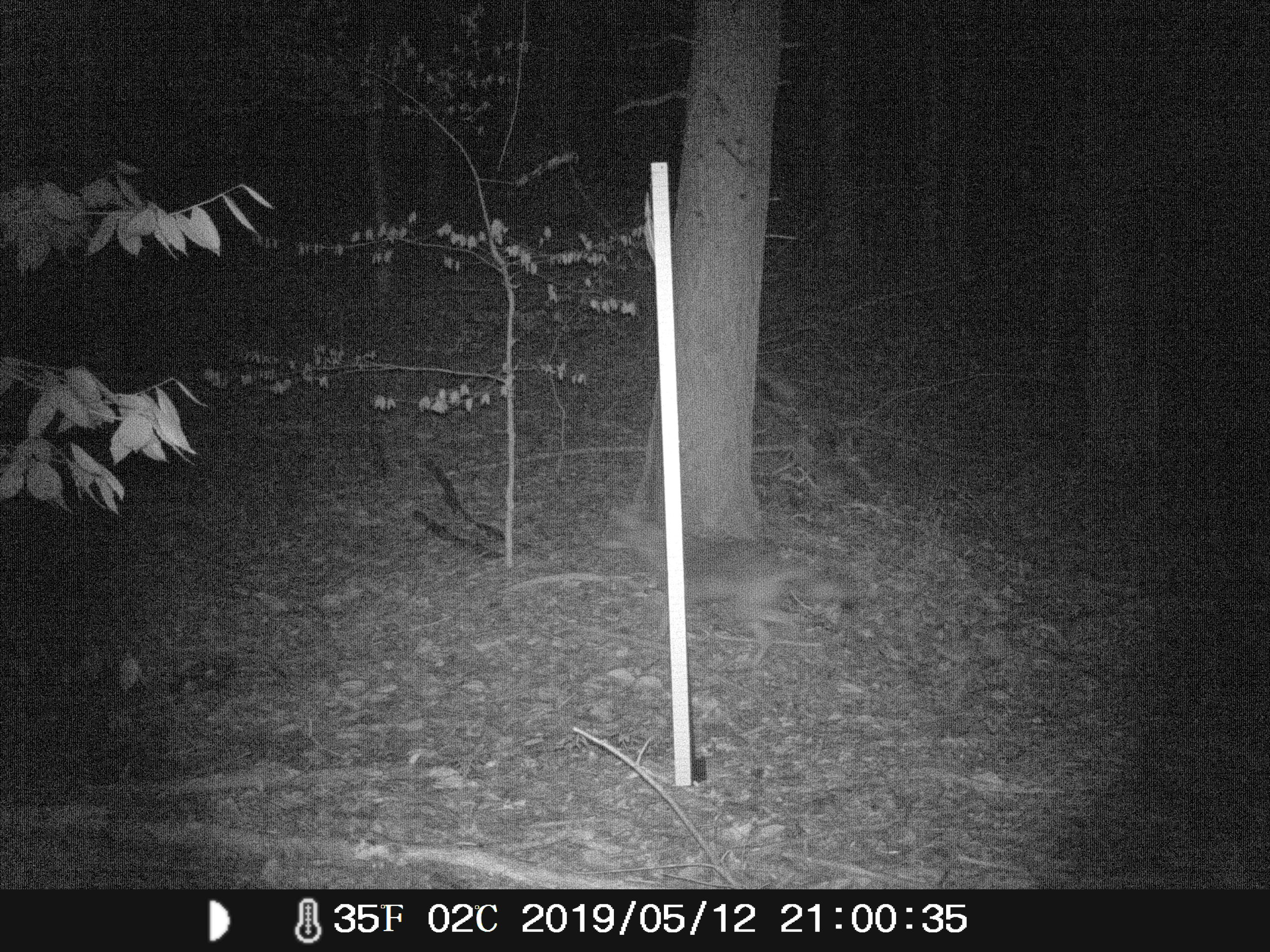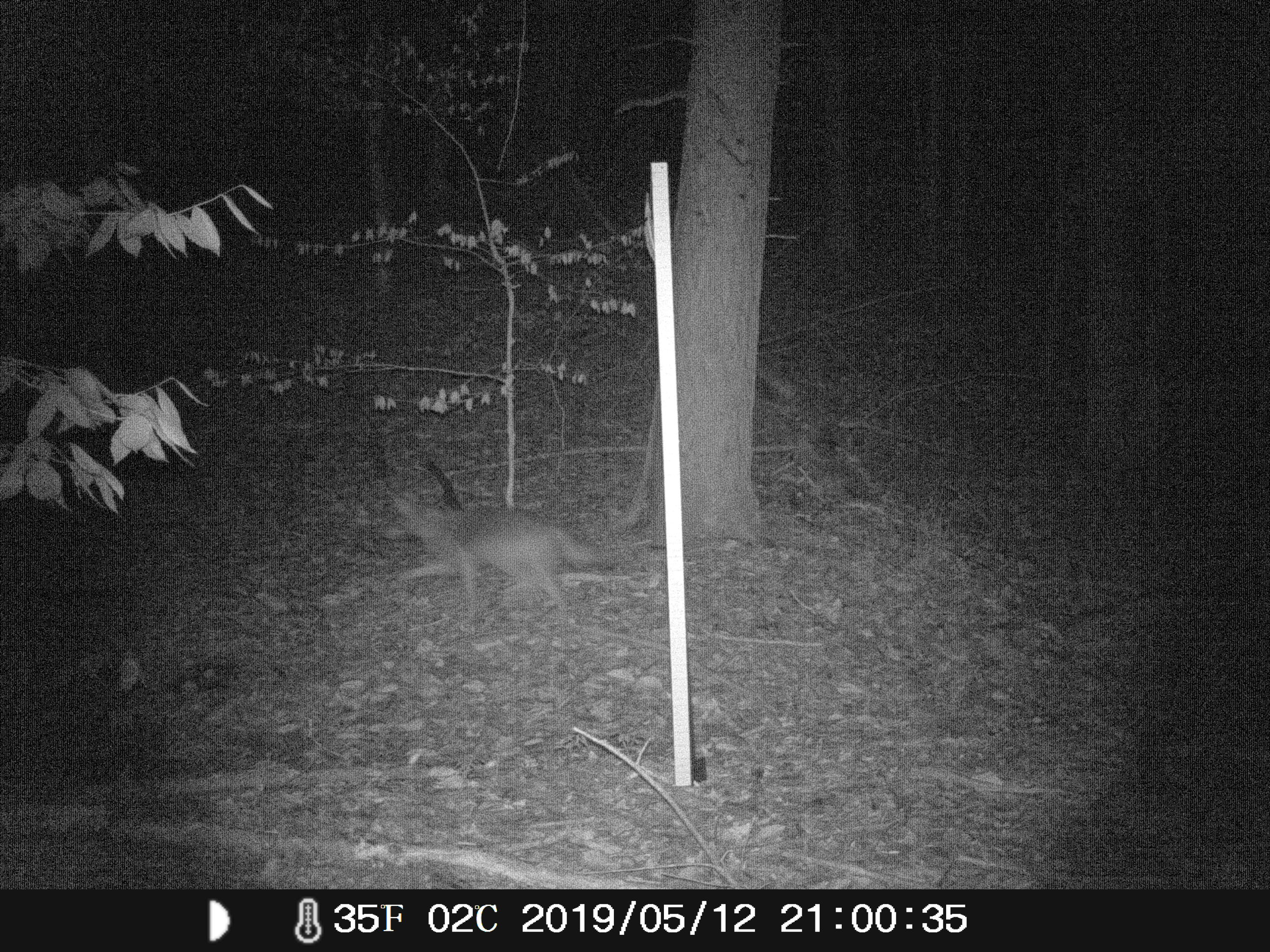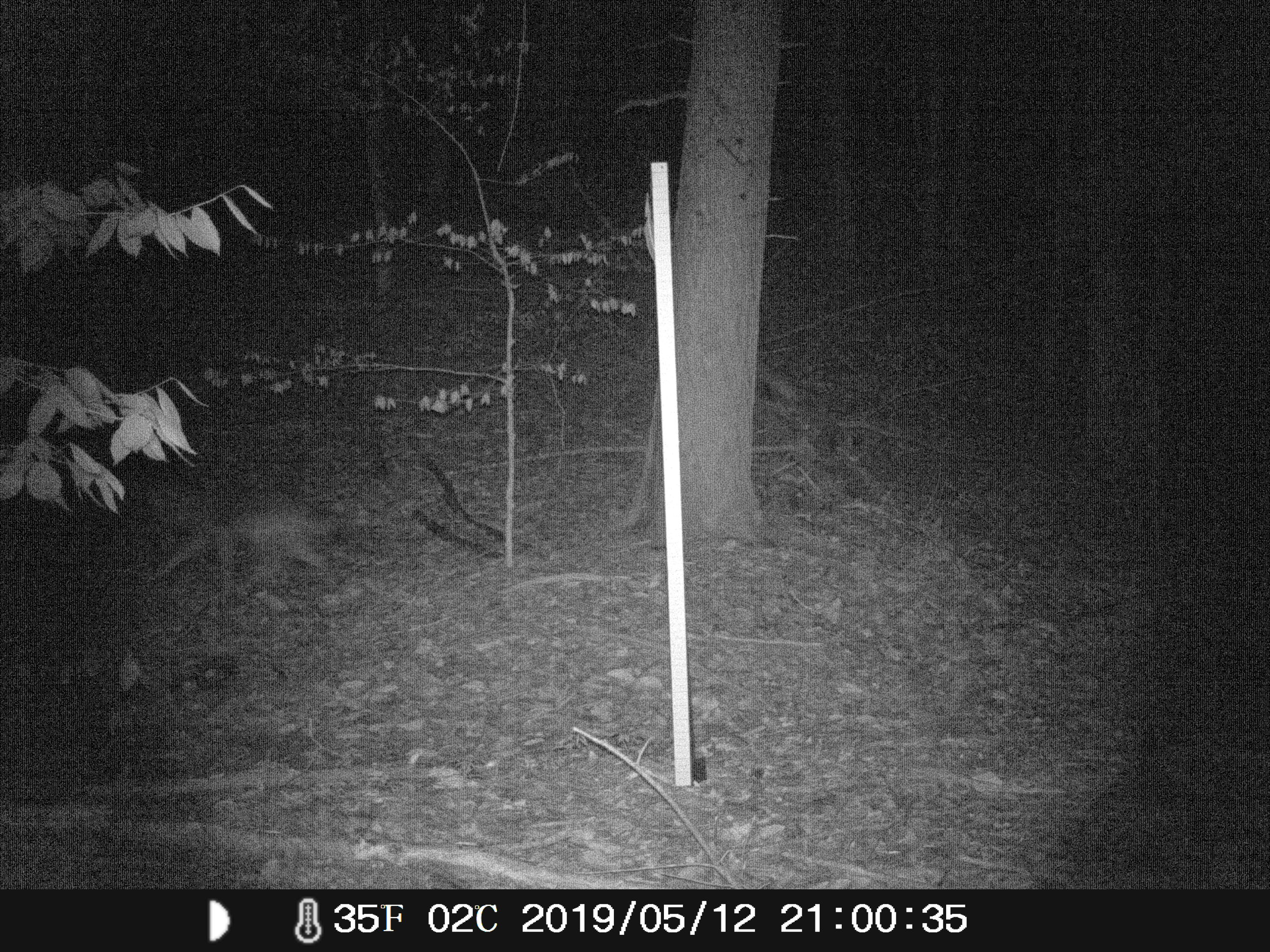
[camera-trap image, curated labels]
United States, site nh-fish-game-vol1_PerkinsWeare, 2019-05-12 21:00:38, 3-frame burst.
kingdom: Animalia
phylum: Chordata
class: Mammalia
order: Carnivora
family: Canidae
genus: Canis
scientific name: Canis latrans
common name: coyote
Coyote (Canis latrans).